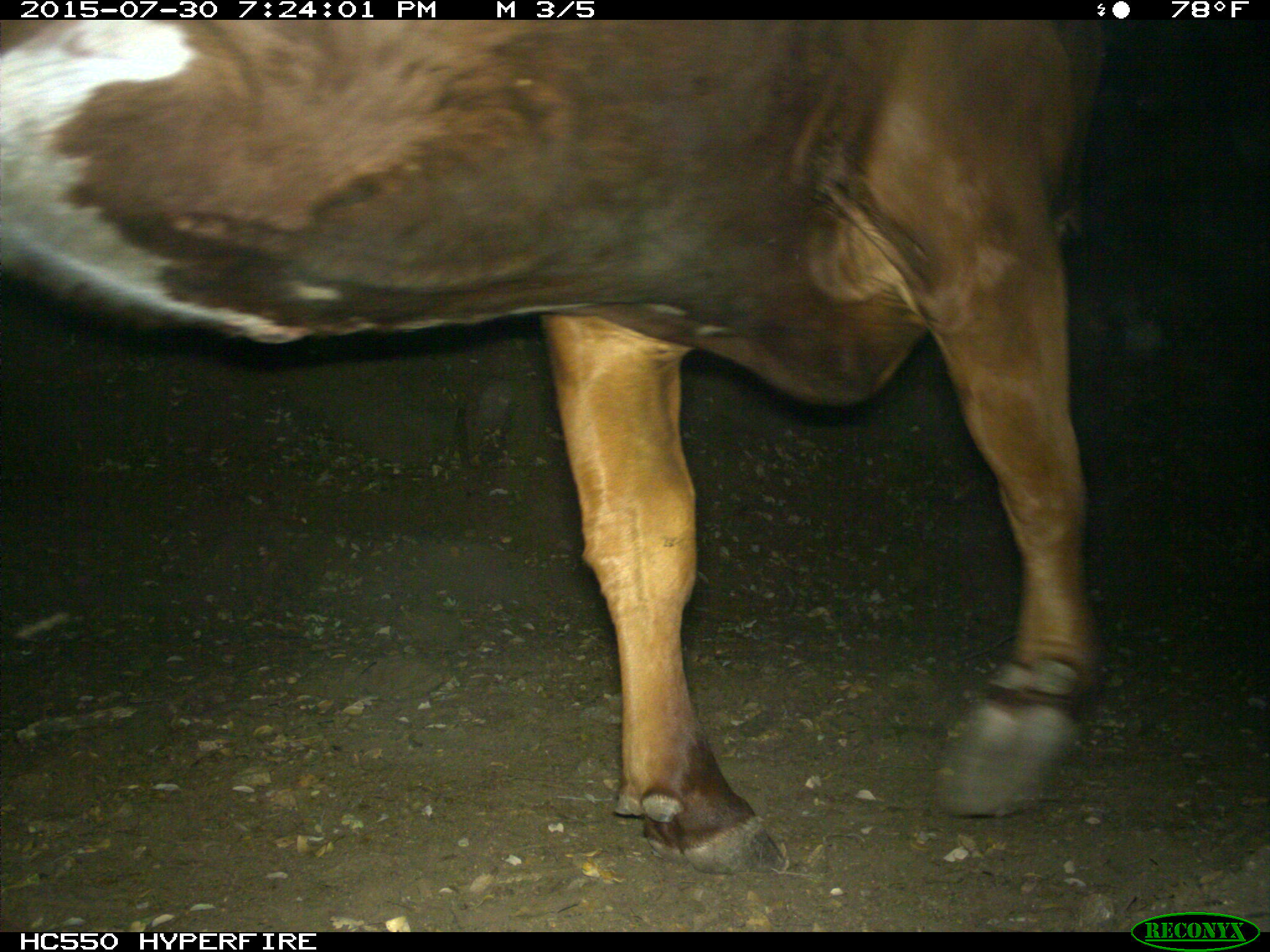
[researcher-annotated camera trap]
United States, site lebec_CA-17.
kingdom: Animalia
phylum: Chordata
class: Mammalia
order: Artiodactyla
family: Bovidae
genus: Bos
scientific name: Bos taurus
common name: domestic cow